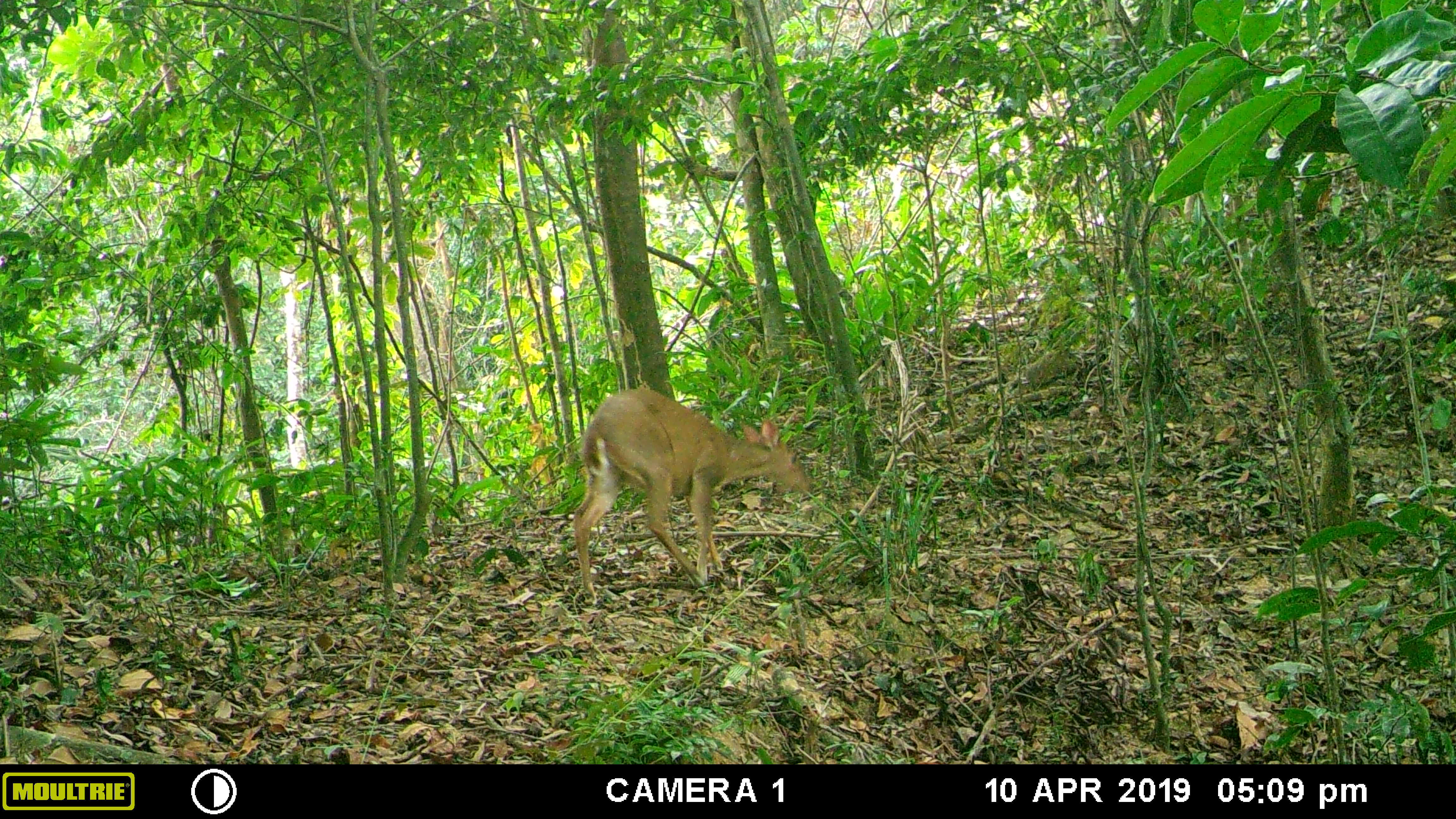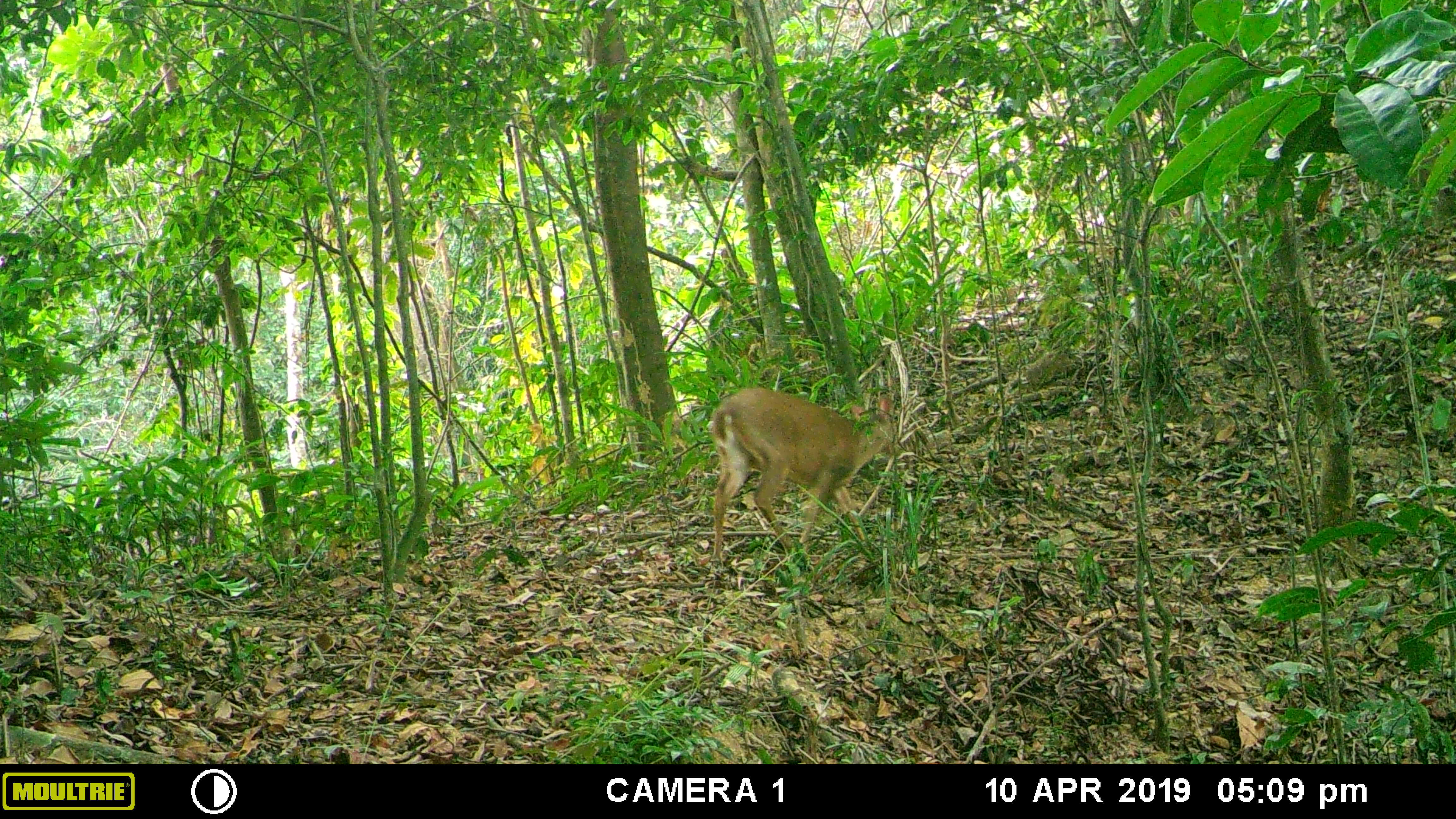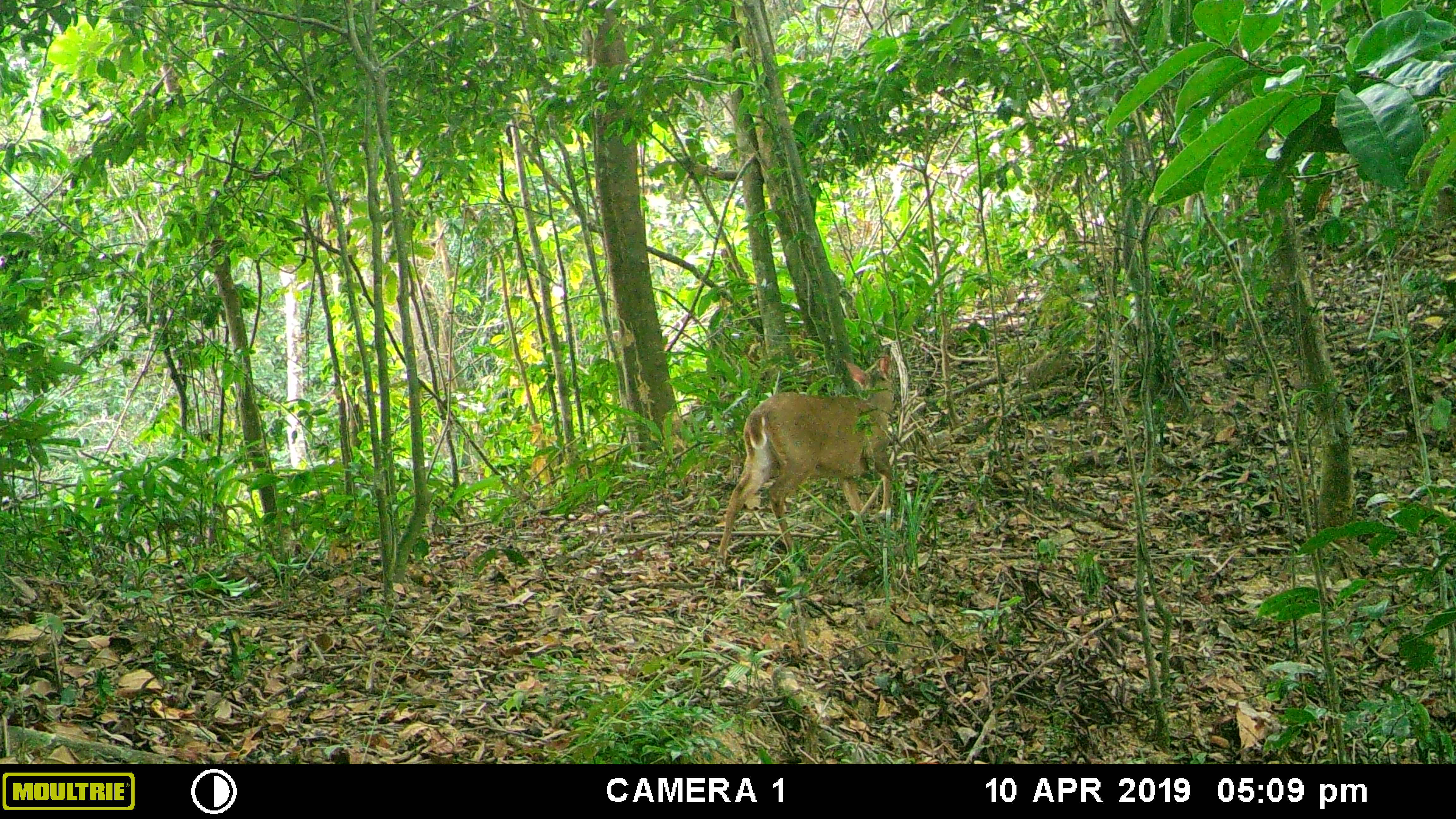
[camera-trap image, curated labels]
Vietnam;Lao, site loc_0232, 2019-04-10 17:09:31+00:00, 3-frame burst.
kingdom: Animalia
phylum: Chordata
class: Mammalia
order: Artiodactyla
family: Cervidae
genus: Muntiacus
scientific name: Muntiacus vuquangensis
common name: large-antlered muntjac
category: large antlered muntjac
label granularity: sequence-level